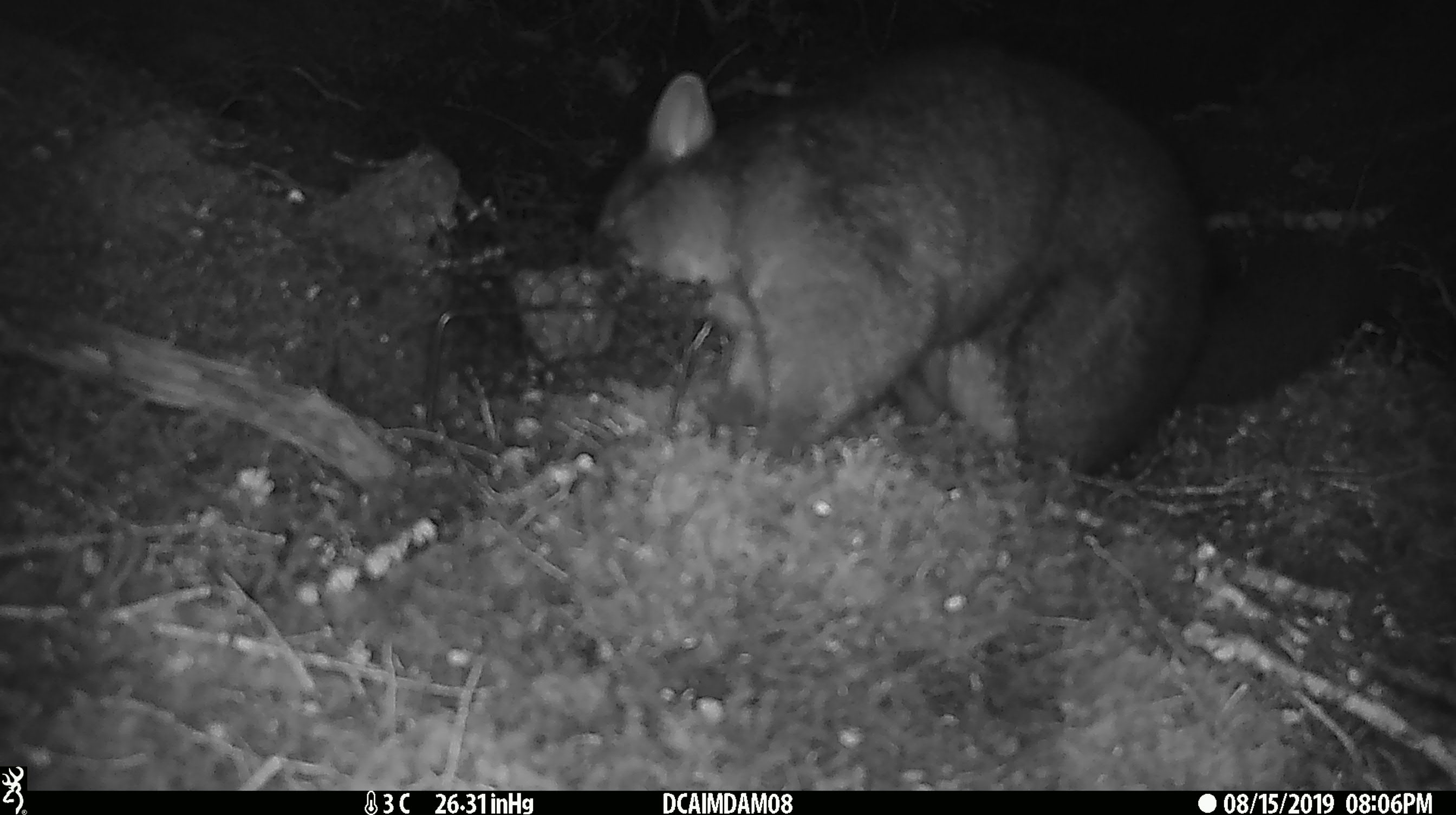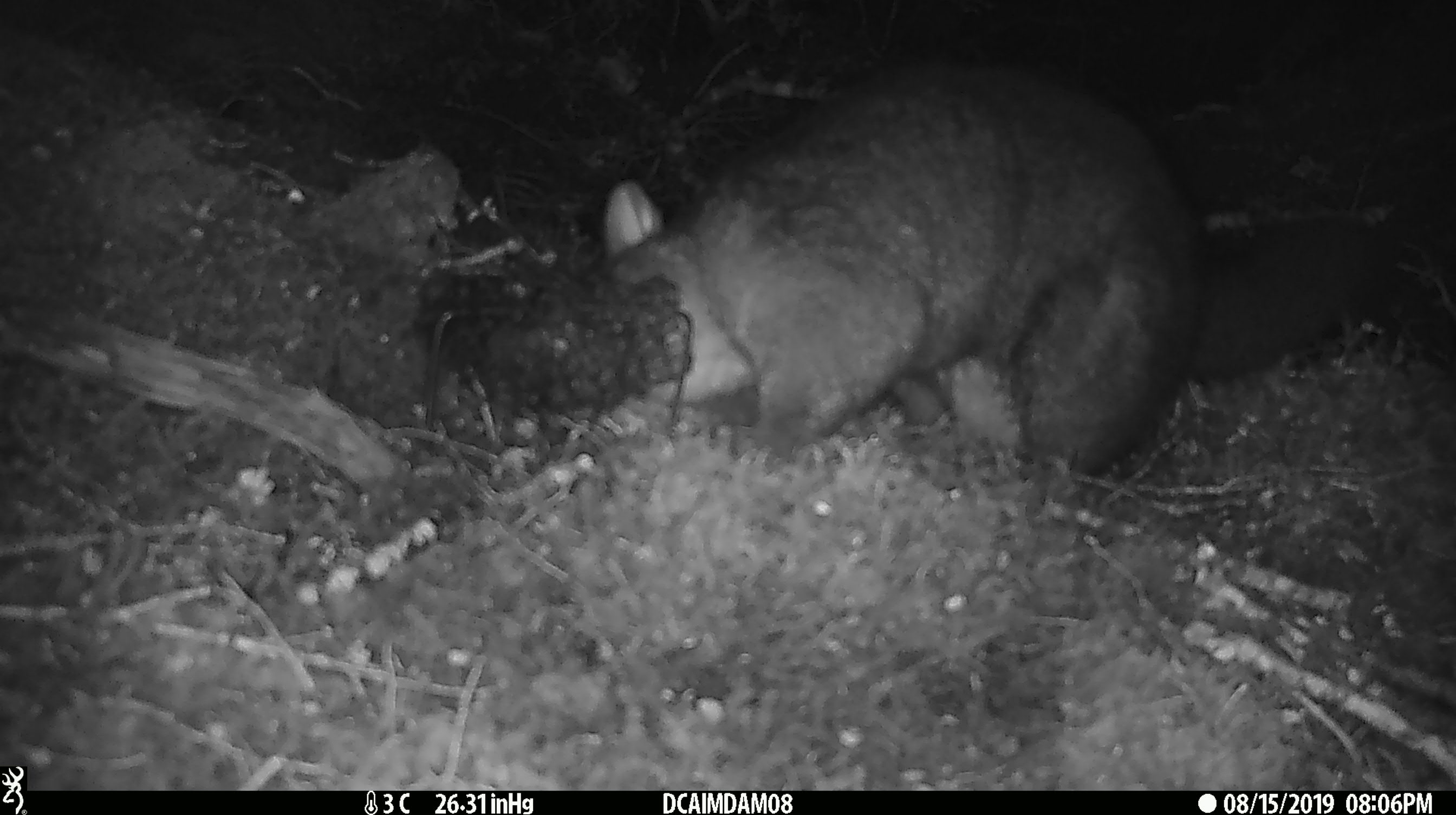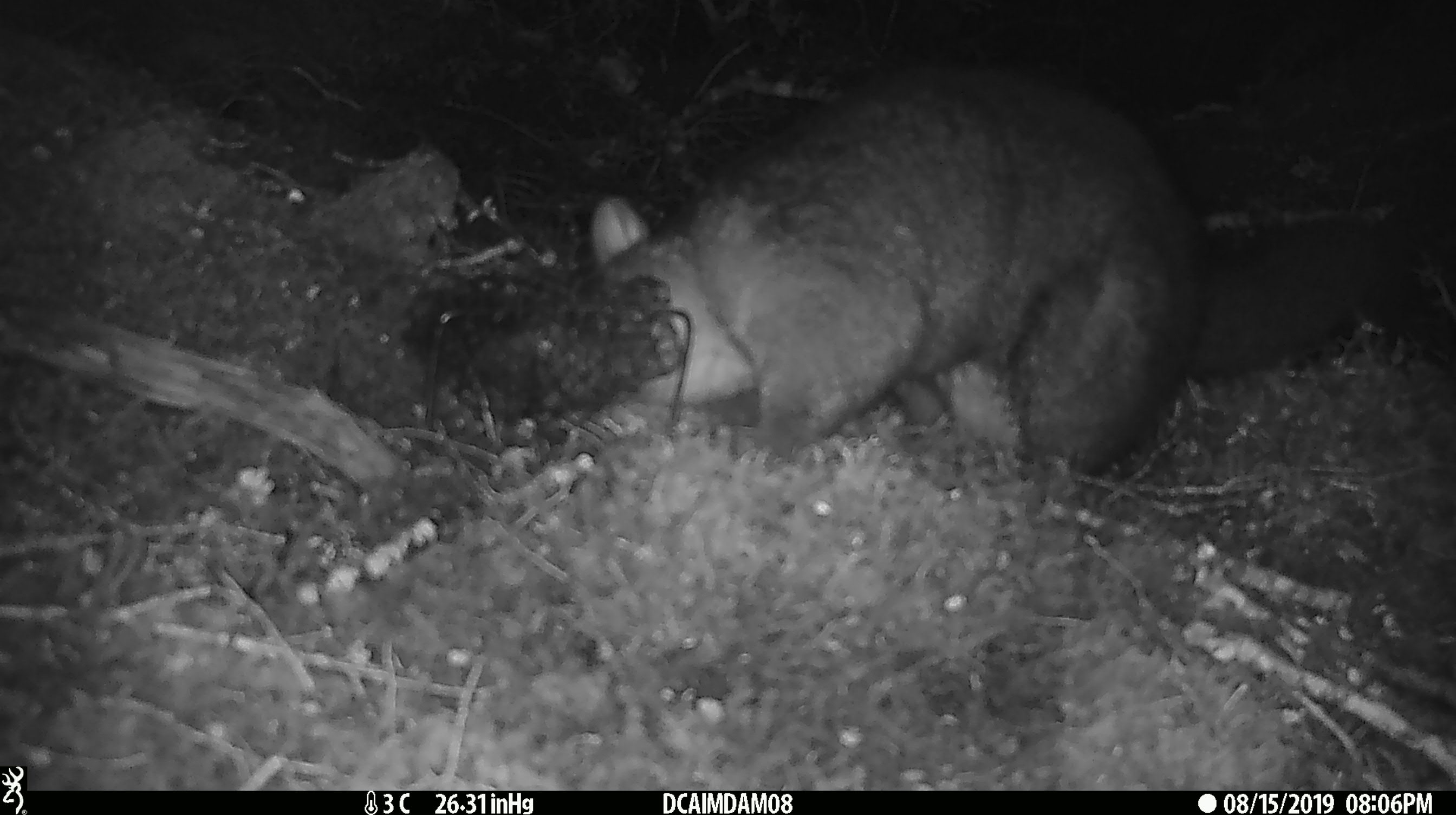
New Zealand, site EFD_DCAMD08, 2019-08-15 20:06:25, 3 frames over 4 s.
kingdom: Animalia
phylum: Chordata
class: Mammalia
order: Diprotodontia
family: Phalangeridae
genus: Trichosurus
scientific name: Trichosurus vulpecula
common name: common brushtail possum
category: possum